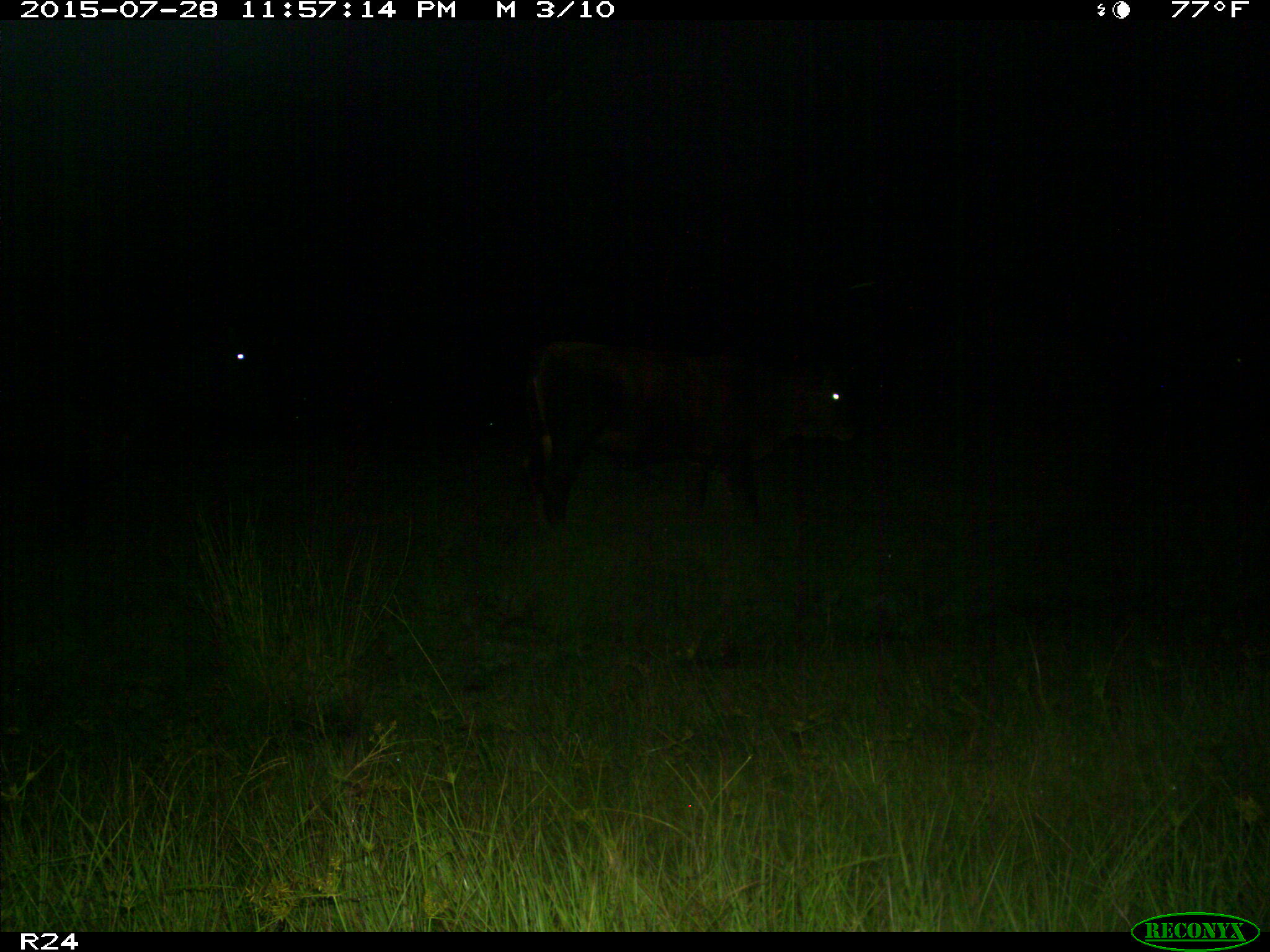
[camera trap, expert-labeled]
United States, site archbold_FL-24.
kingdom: Animalia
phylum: Chordata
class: Mammalia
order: Artiodactyla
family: Bovidae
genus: Bos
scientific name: Bos taurus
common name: domestic cow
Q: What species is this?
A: Bos taurus (domestic cow).